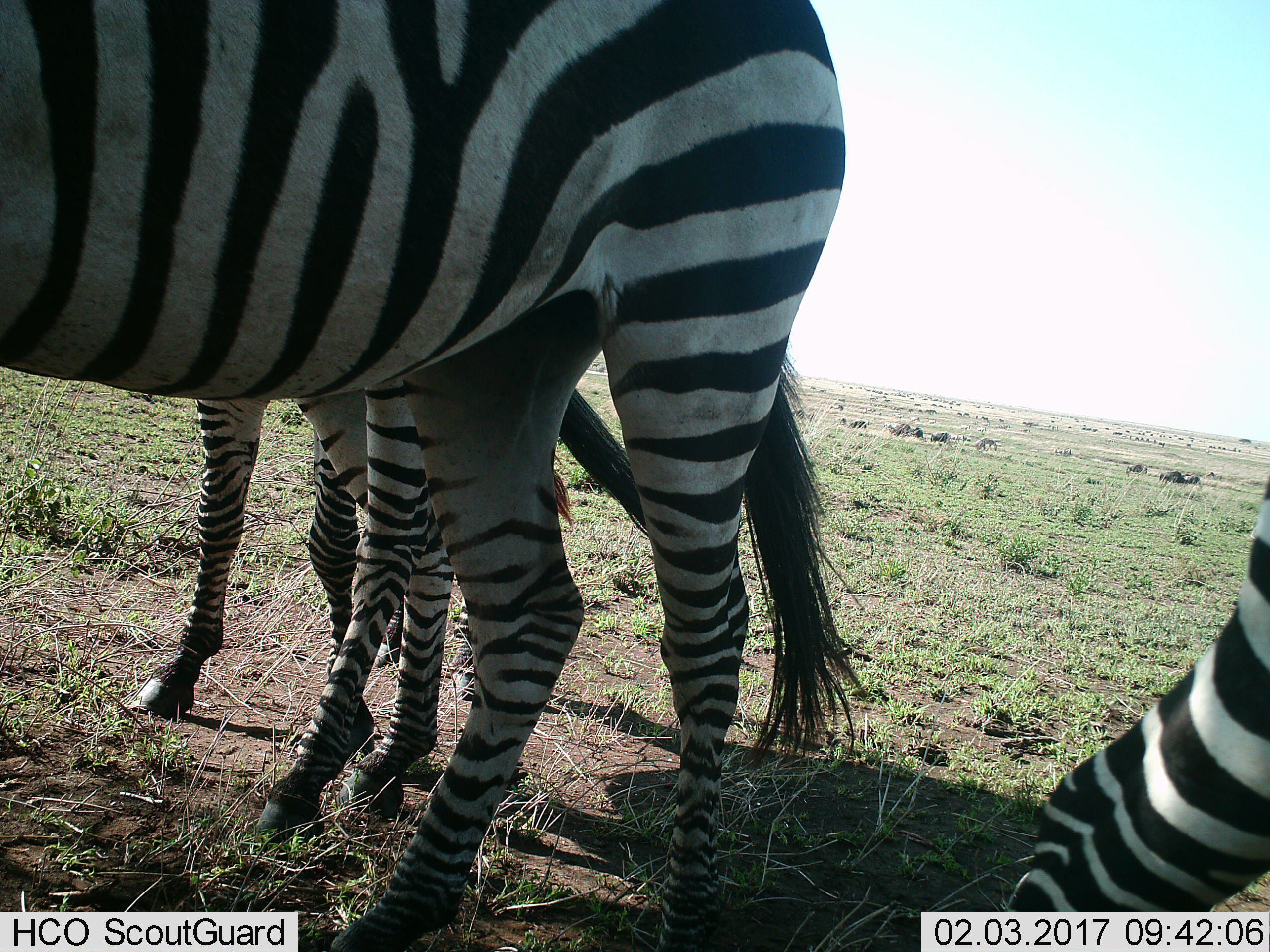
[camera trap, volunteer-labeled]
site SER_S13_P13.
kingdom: Animalia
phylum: Chordata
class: Mammalia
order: Perissodactyla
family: Equidae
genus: Equus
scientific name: Equus quagga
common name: plains zebra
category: zebraplains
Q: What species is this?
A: Zebraplains (plains zebra) (Equus quagga).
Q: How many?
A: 3.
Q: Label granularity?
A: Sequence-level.